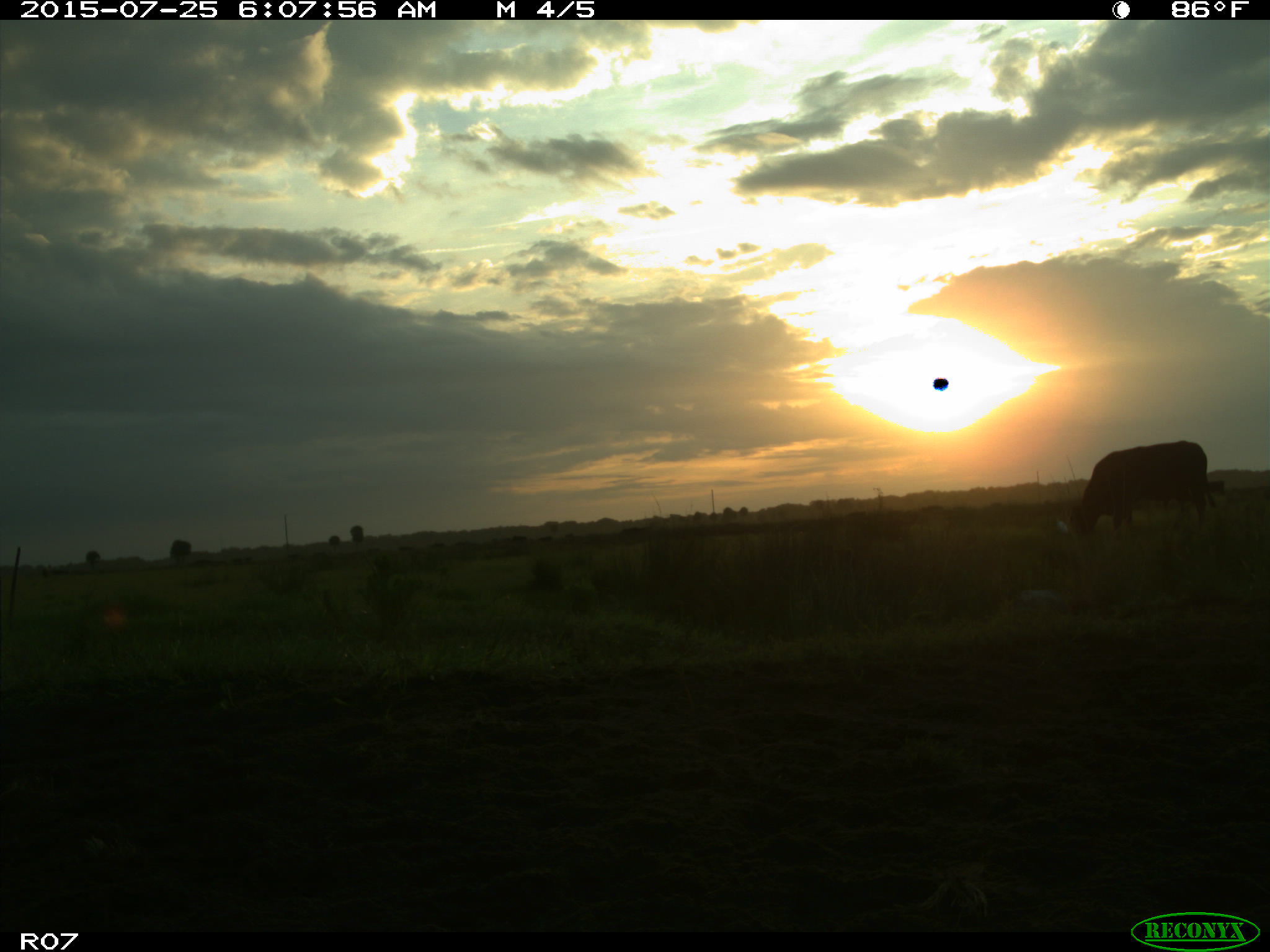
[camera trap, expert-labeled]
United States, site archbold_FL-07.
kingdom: Animalia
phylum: Chordata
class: Mammalia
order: Artiodactyla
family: Bovidae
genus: Bos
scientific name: Bos taurus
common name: domestic cow